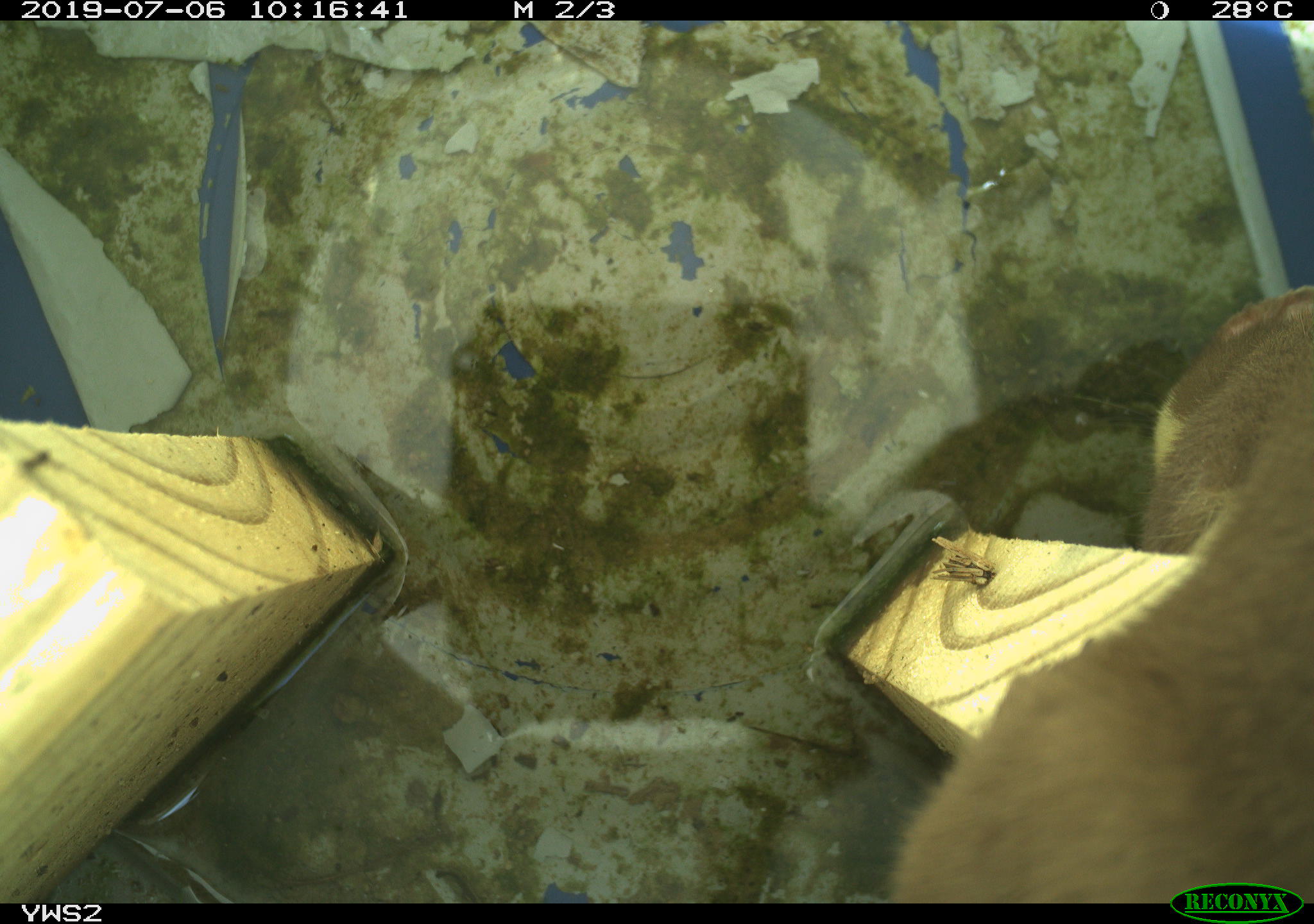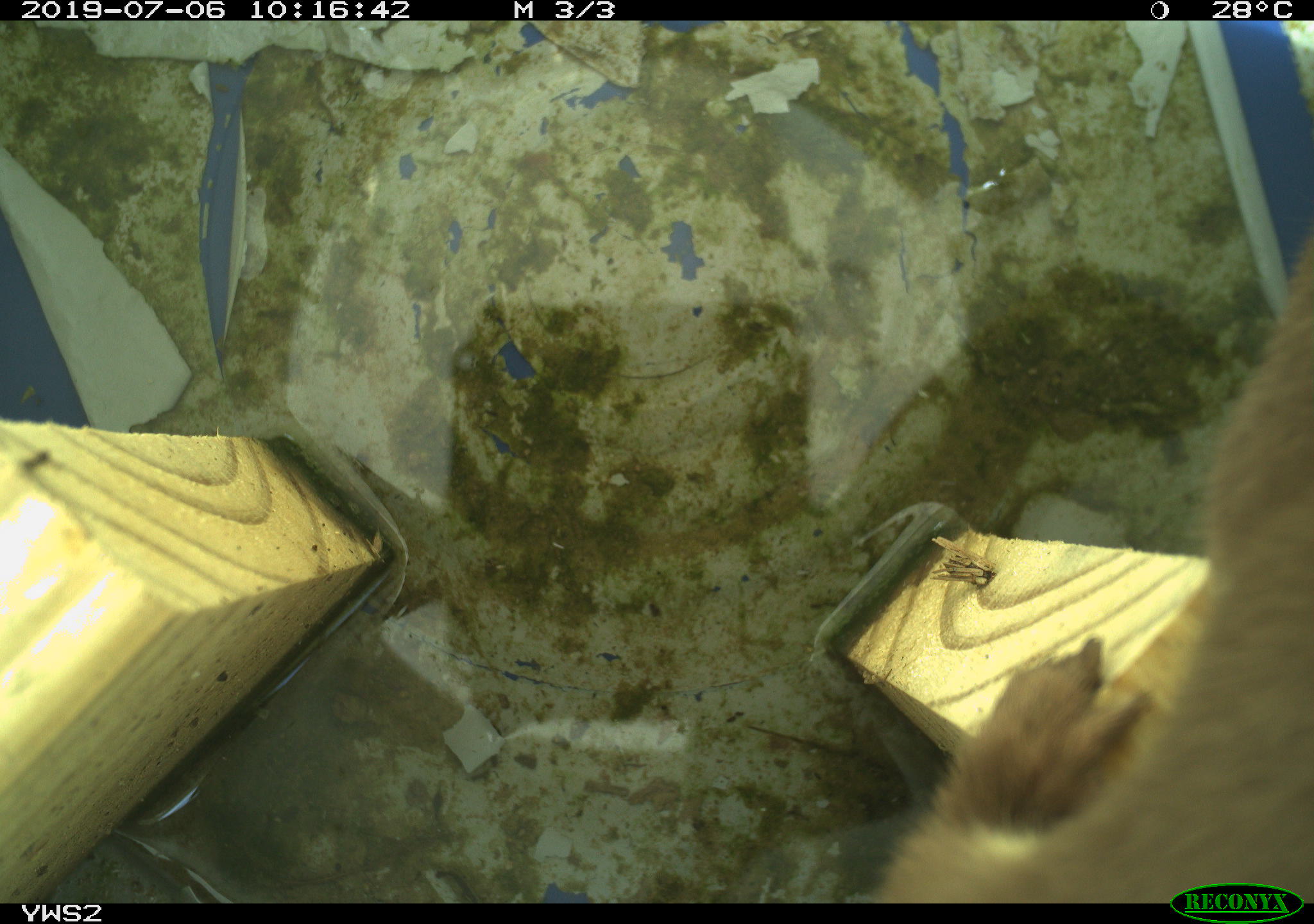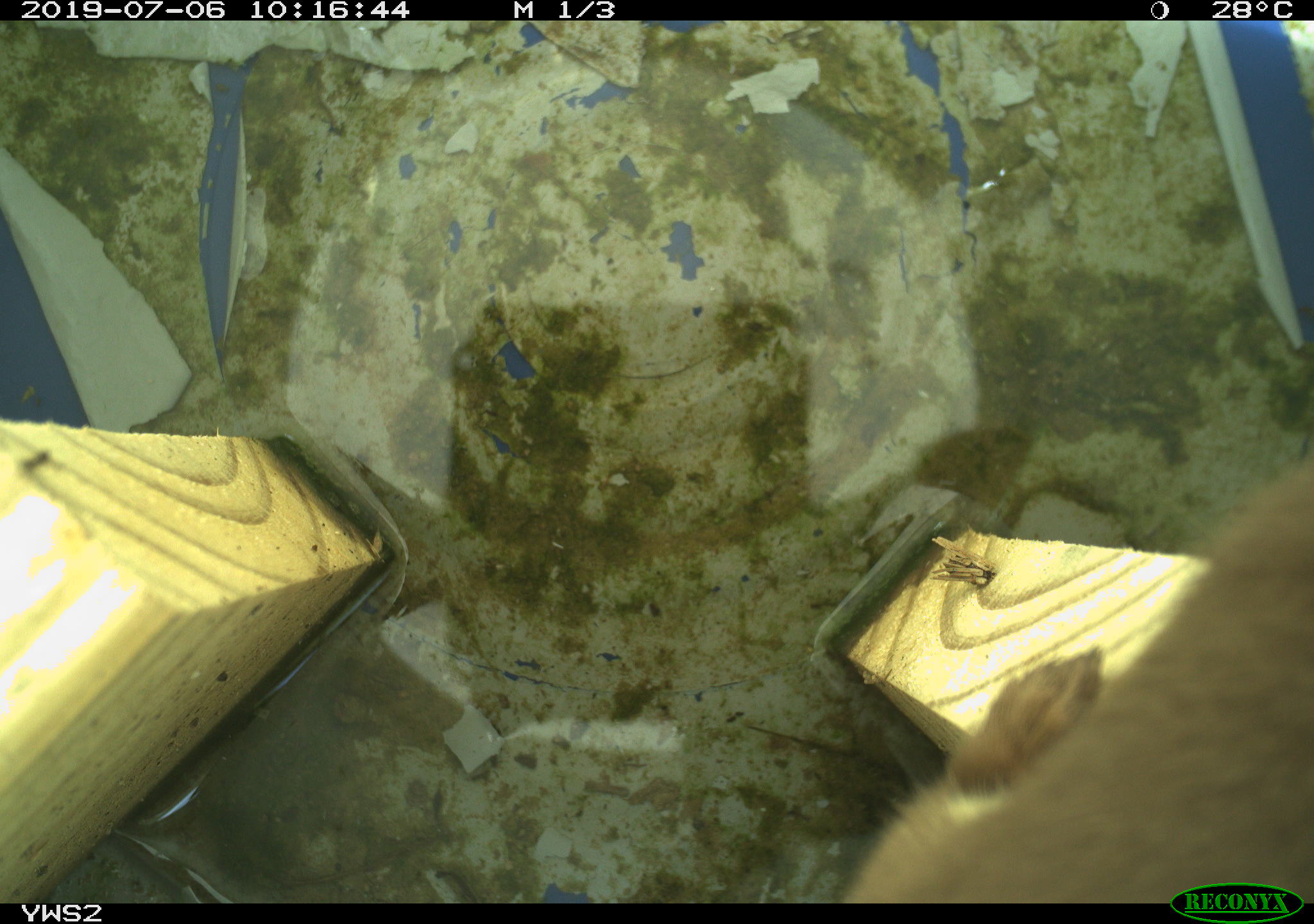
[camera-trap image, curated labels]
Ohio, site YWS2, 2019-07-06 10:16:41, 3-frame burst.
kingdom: Animalia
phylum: Chordata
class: Mammalia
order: Carnivora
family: Mustelidae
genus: Neogale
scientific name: Neogale frenata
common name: long-tailed weasel